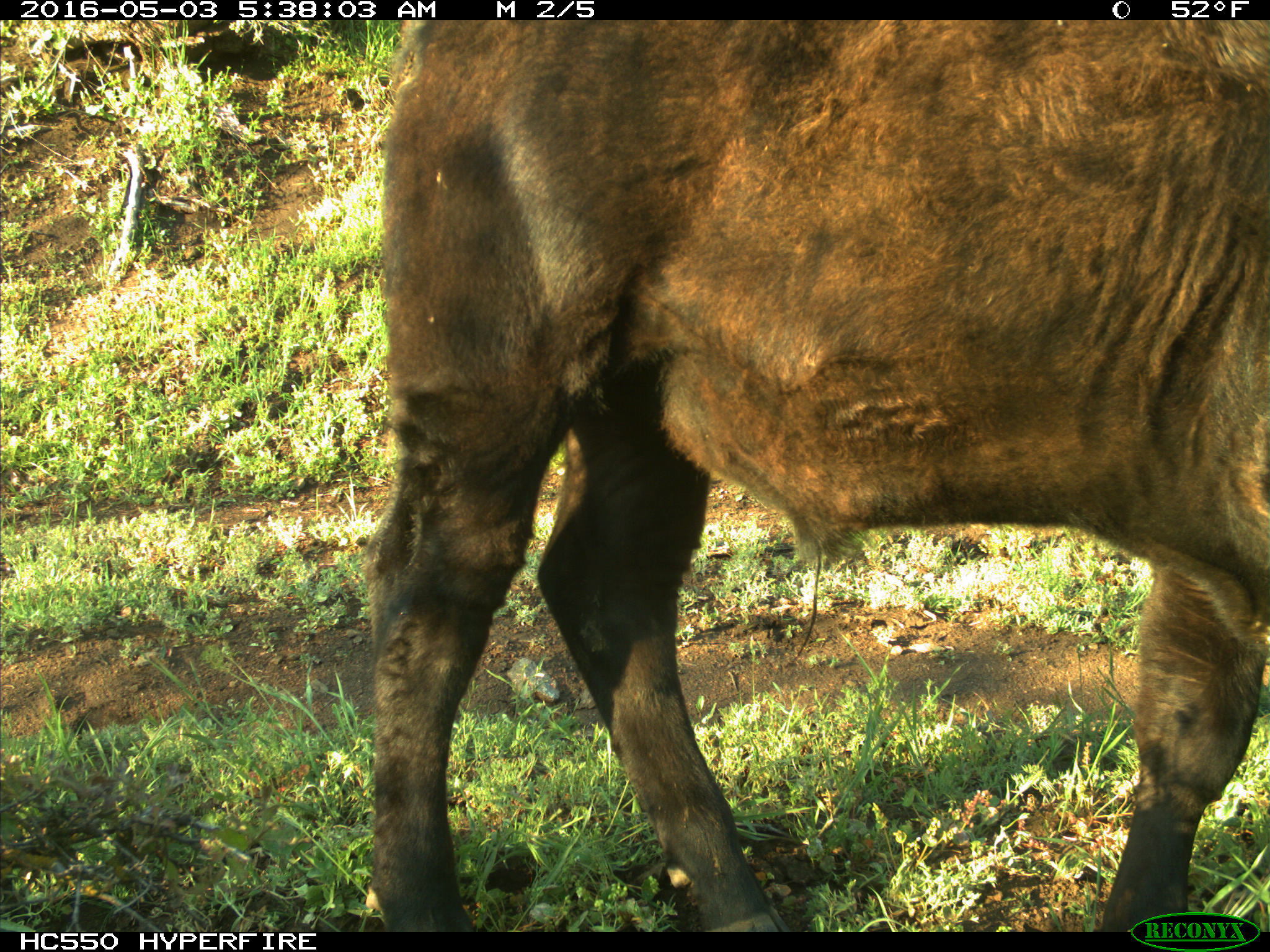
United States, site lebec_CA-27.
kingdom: Animalia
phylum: Chordata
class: Mammalia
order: Artiodactyla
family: Bovidae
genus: Bos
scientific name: Bos taurus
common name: domestic cow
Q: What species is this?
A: Bos taurus (domestic cow).